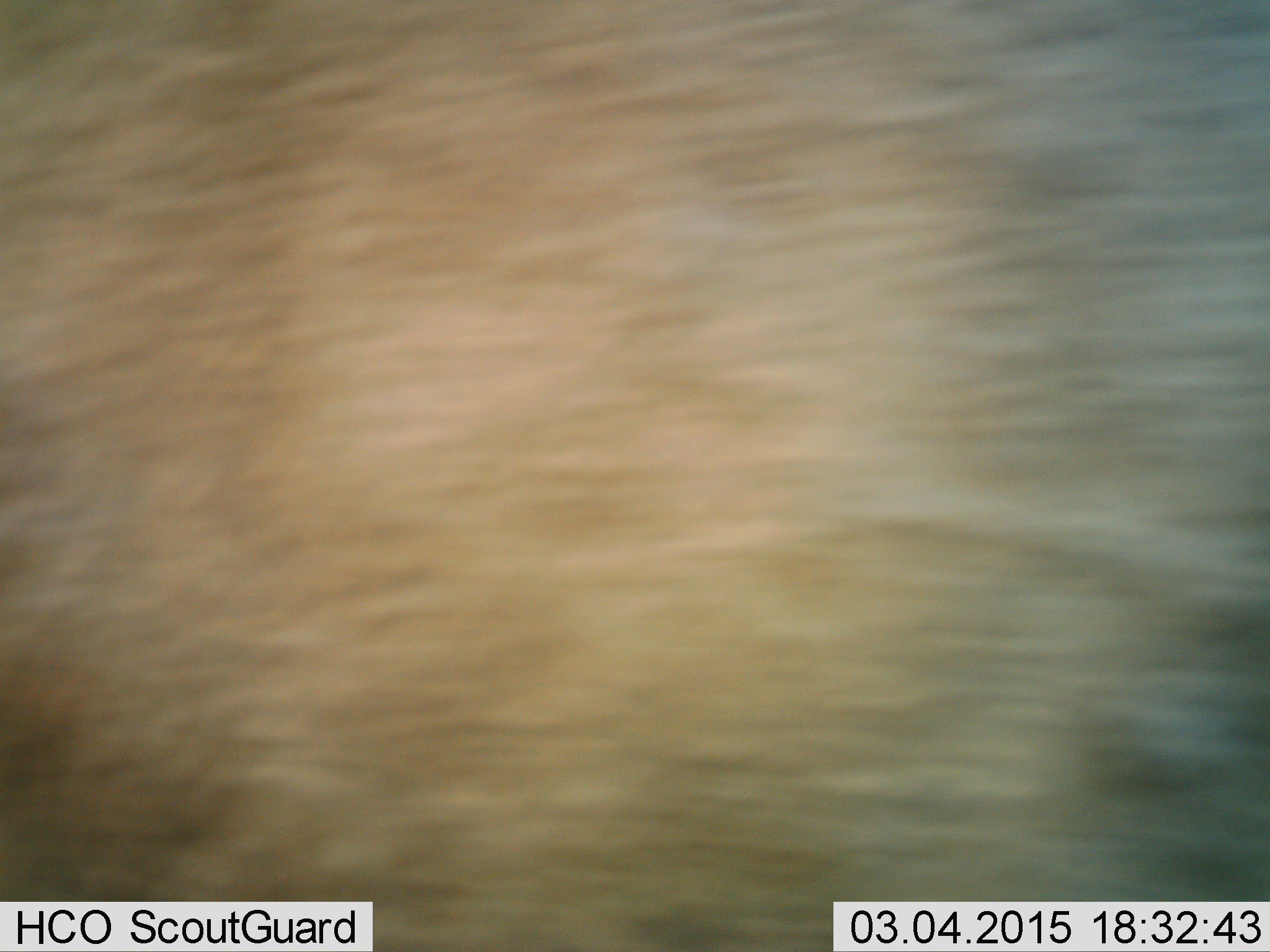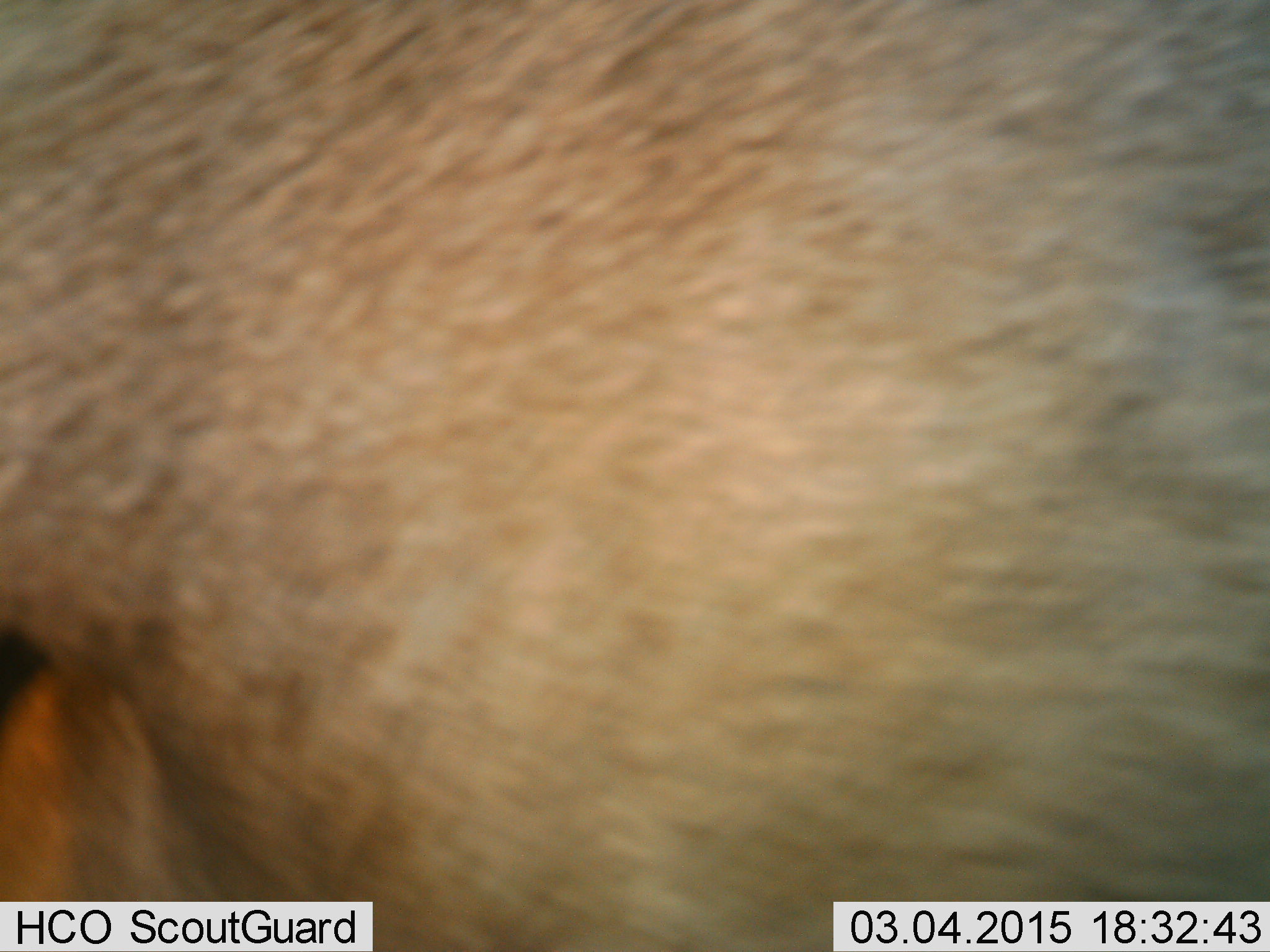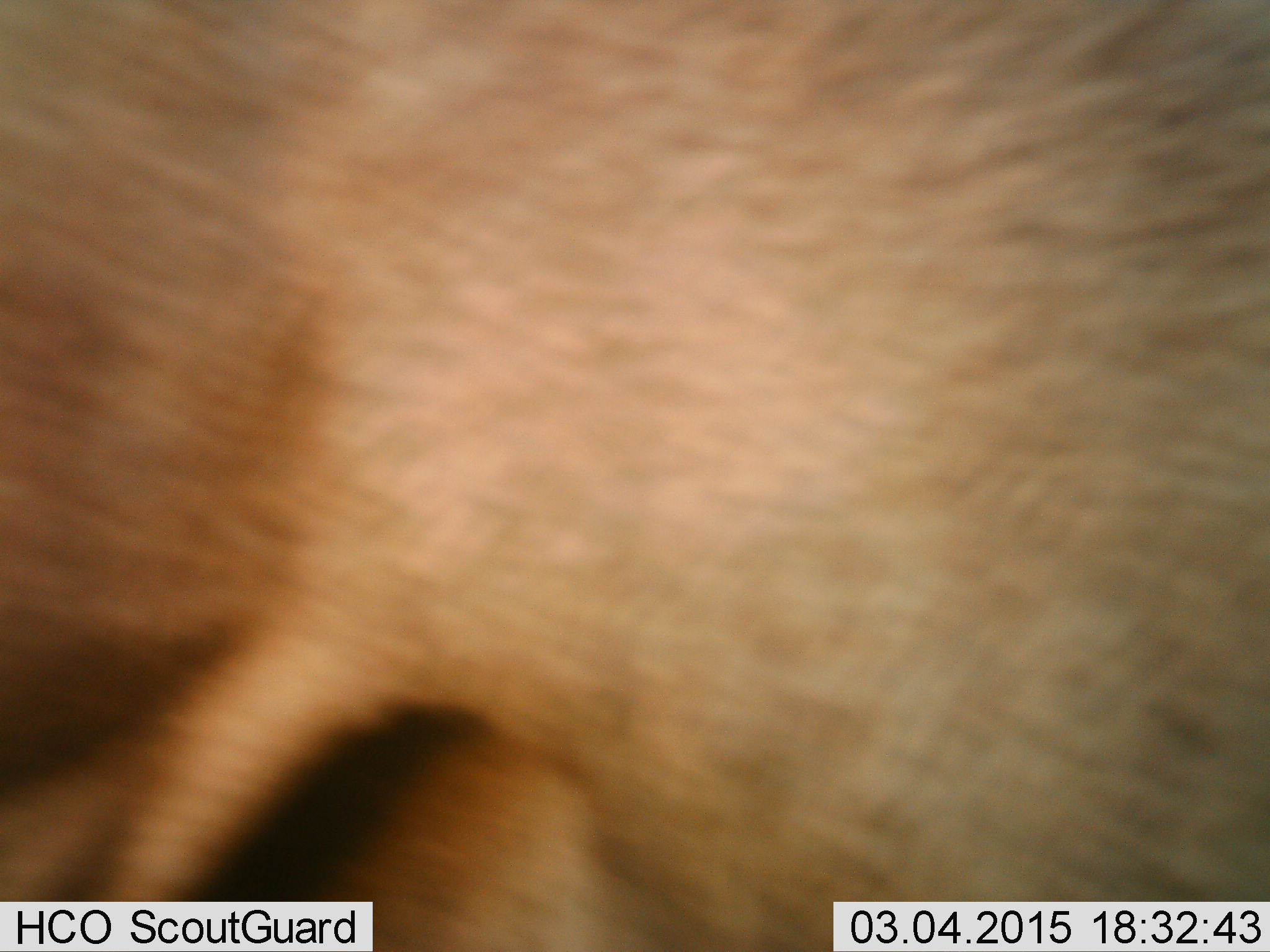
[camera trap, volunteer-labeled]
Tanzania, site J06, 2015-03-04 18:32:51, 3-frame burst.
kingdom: Animalia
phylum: Chordata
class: Mammalia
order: Artiodactyla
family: Bovidae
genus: Connochaetes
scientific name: Connochaetes taurinus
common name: blue wildebeest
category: wildebeest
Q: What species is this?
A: Wildebeest (blue wildebeest) (Connochaetes taurinus).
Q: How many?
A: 1.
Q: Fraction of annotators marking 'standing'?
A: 100%.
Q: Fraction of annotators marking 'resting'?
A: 0%.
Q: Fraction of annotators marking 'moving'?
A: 0%.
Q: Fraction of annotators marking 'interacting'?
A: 0%.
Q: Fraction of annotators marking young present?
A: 0%.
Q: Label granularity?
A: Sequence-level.